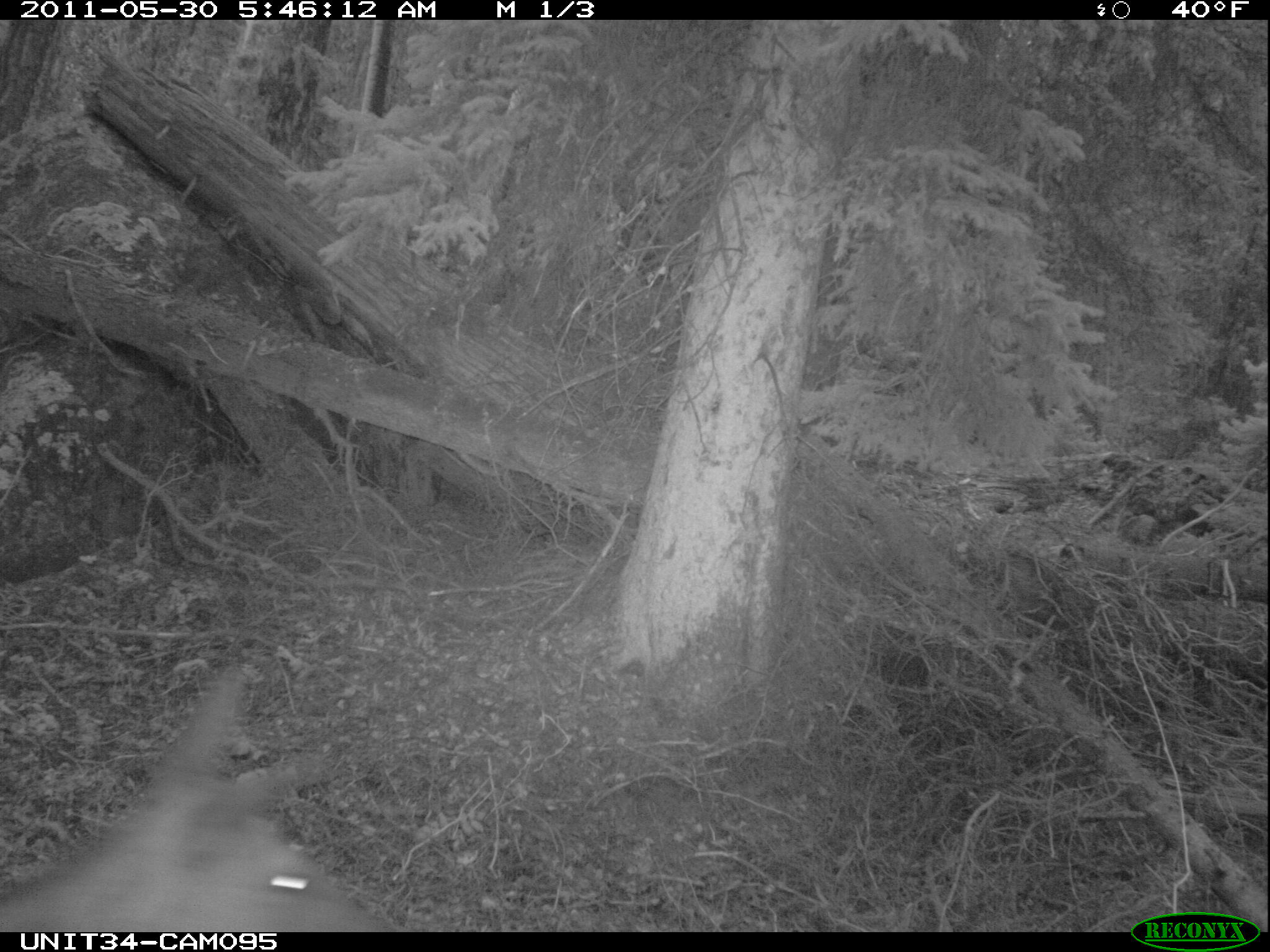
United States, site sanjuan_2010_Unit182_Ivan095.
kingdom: Animalia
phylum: Chordata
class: Mammalia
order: Artiodactyla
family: Cervidae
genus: Cervus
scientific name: Cervus elaphus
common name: red deer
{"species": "Cervus elaphus (red deer)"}